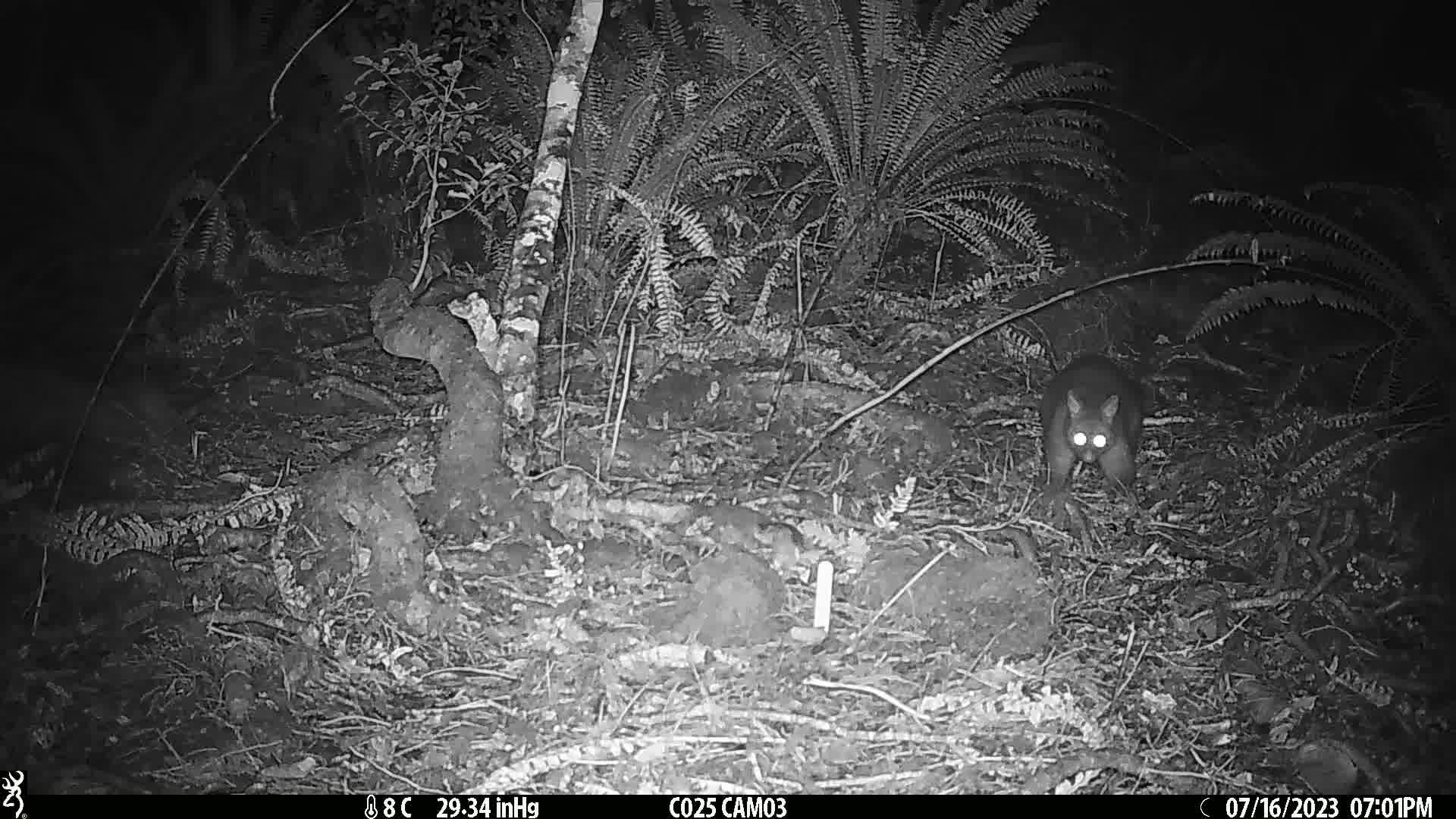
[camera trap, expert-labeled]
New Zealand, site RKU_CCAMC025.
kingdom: Animalia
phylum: Chordata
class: Mammalia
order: Diprotodontia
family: Phalangeridae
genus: Trichosurus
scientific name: Trichosurus vulpecula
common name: common brushtail possum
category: possum